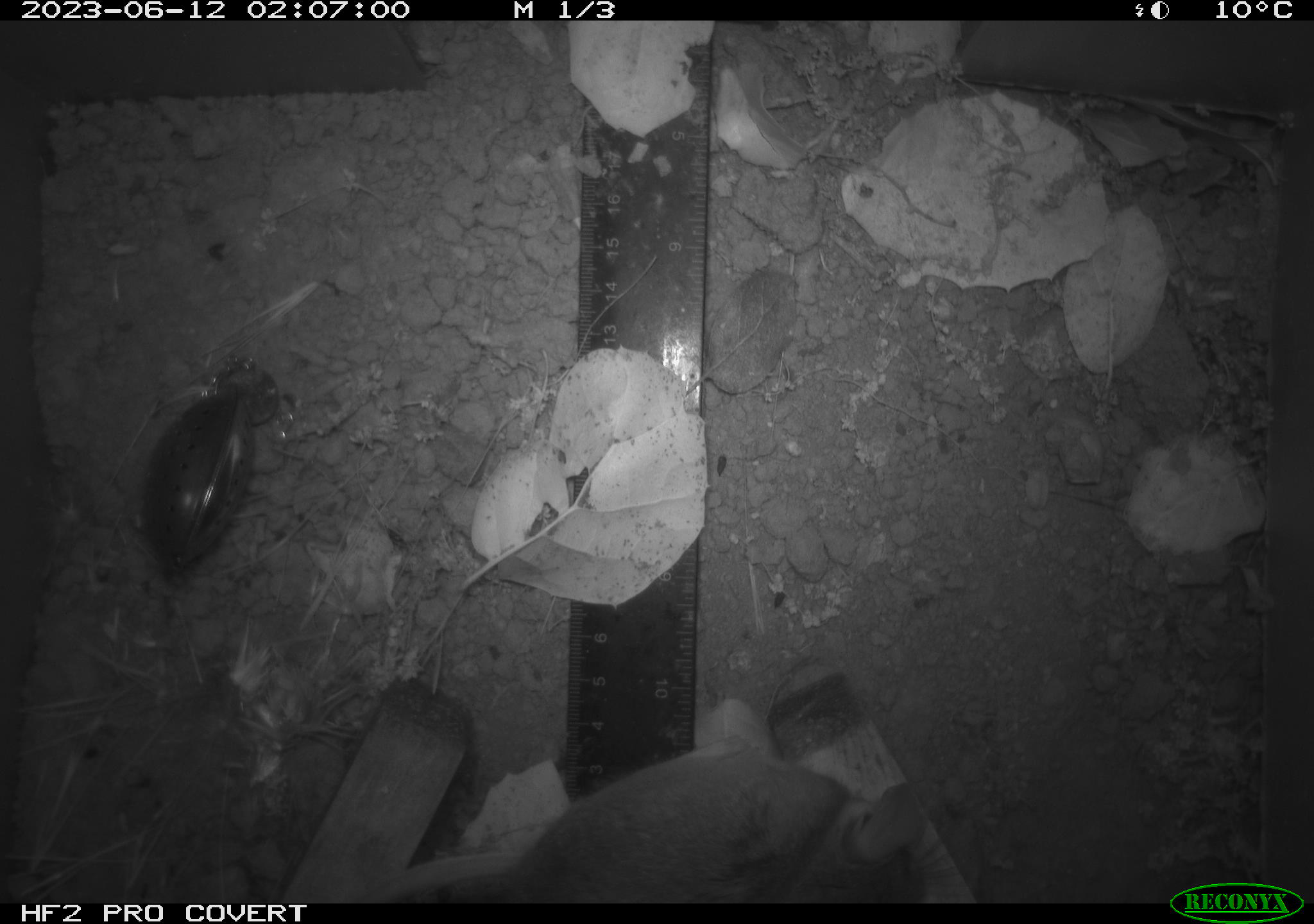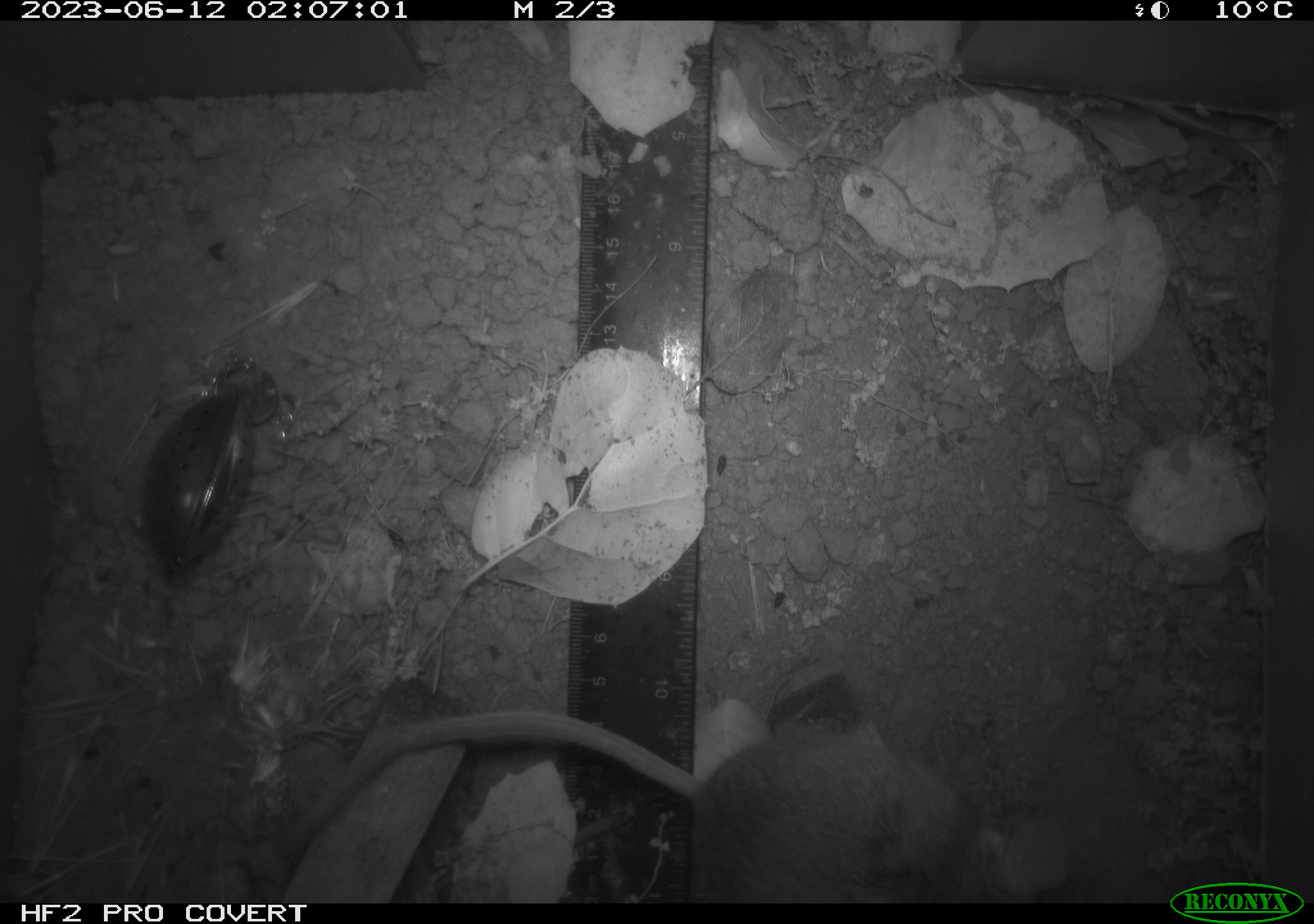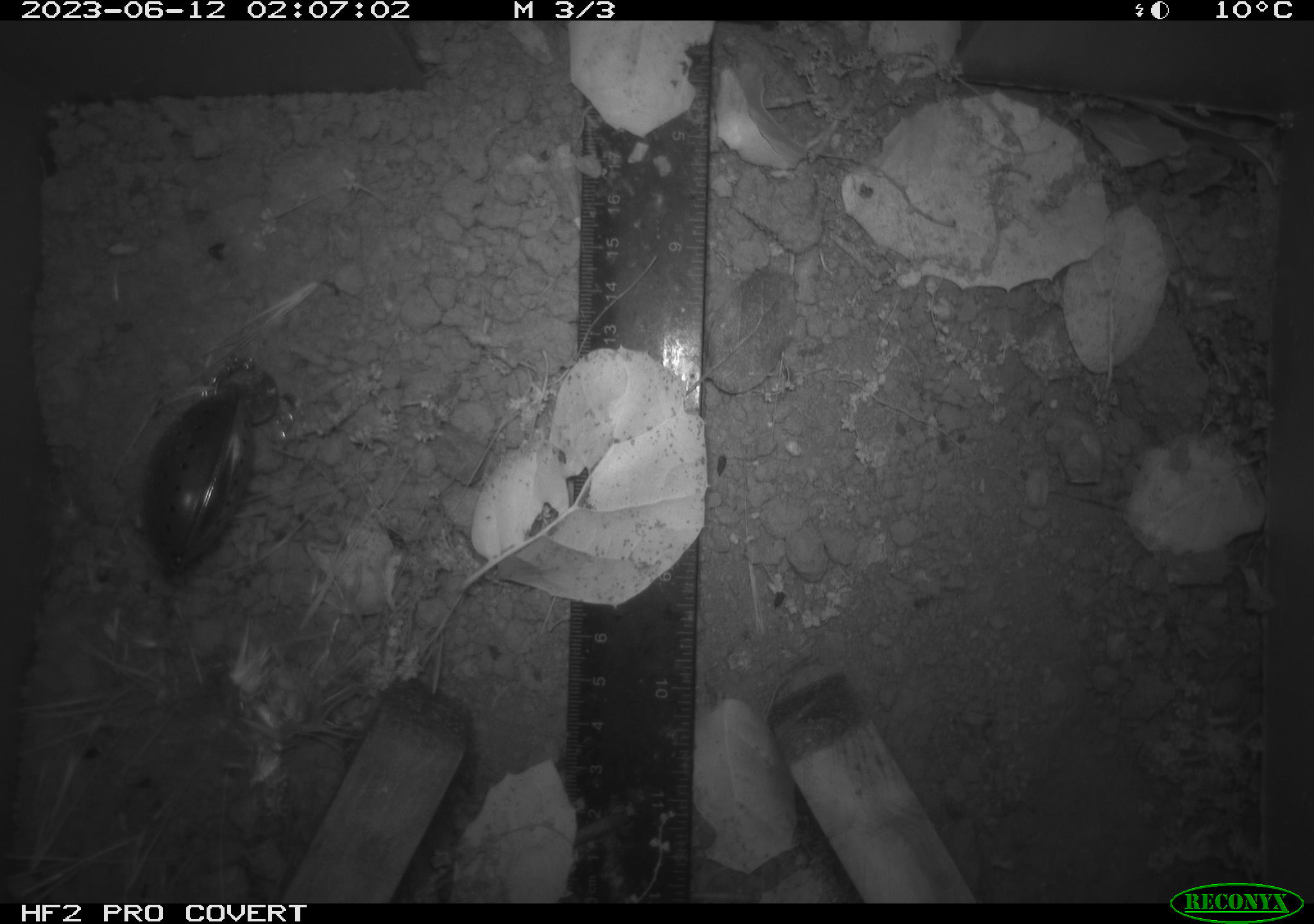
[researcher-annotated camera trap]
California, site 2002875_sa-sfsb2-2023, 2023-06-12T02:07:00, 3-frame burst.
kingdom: Animalia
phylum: Chordata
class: Mammalia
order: Rodentia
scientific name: Rodentia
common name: mouse species